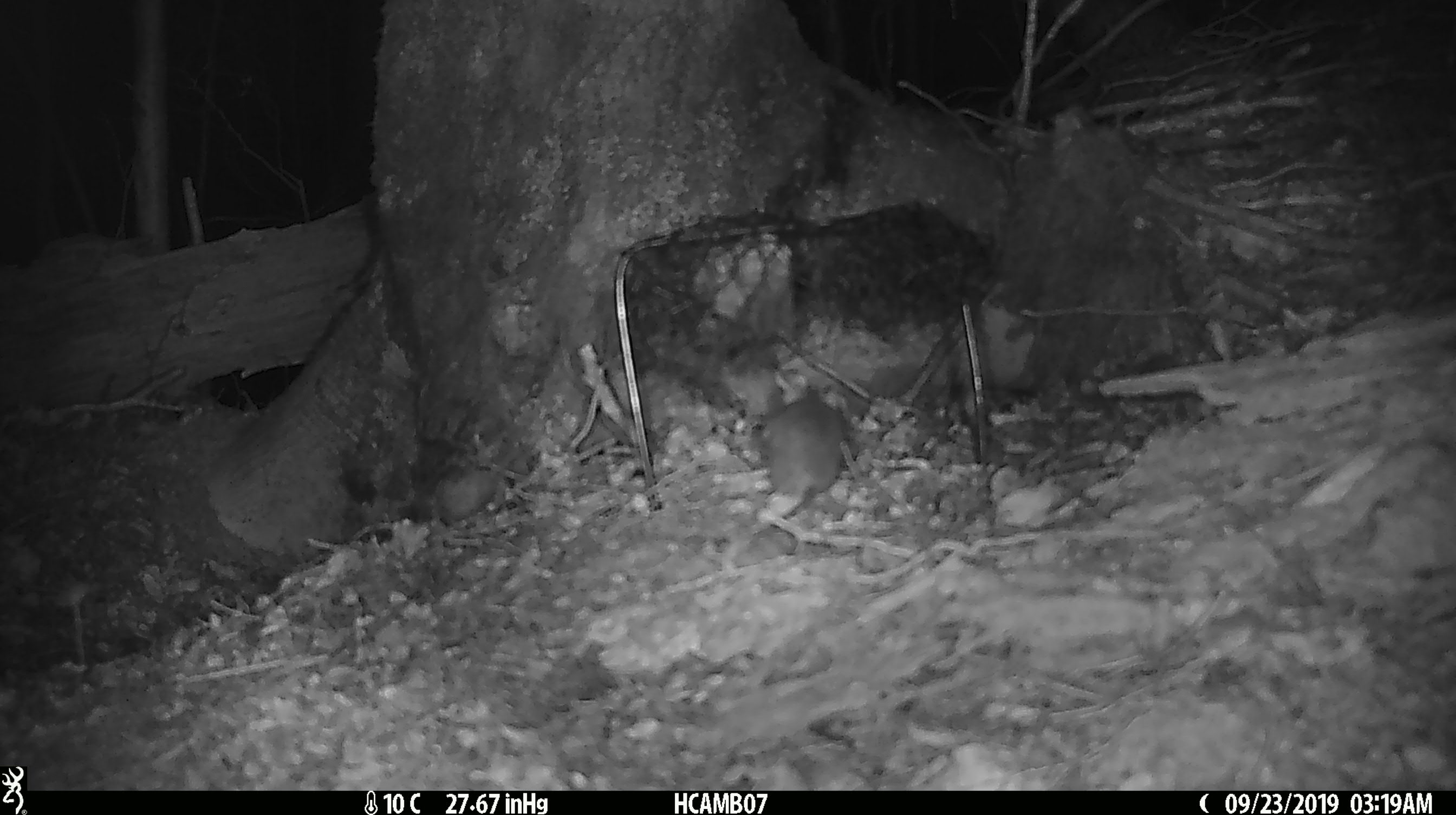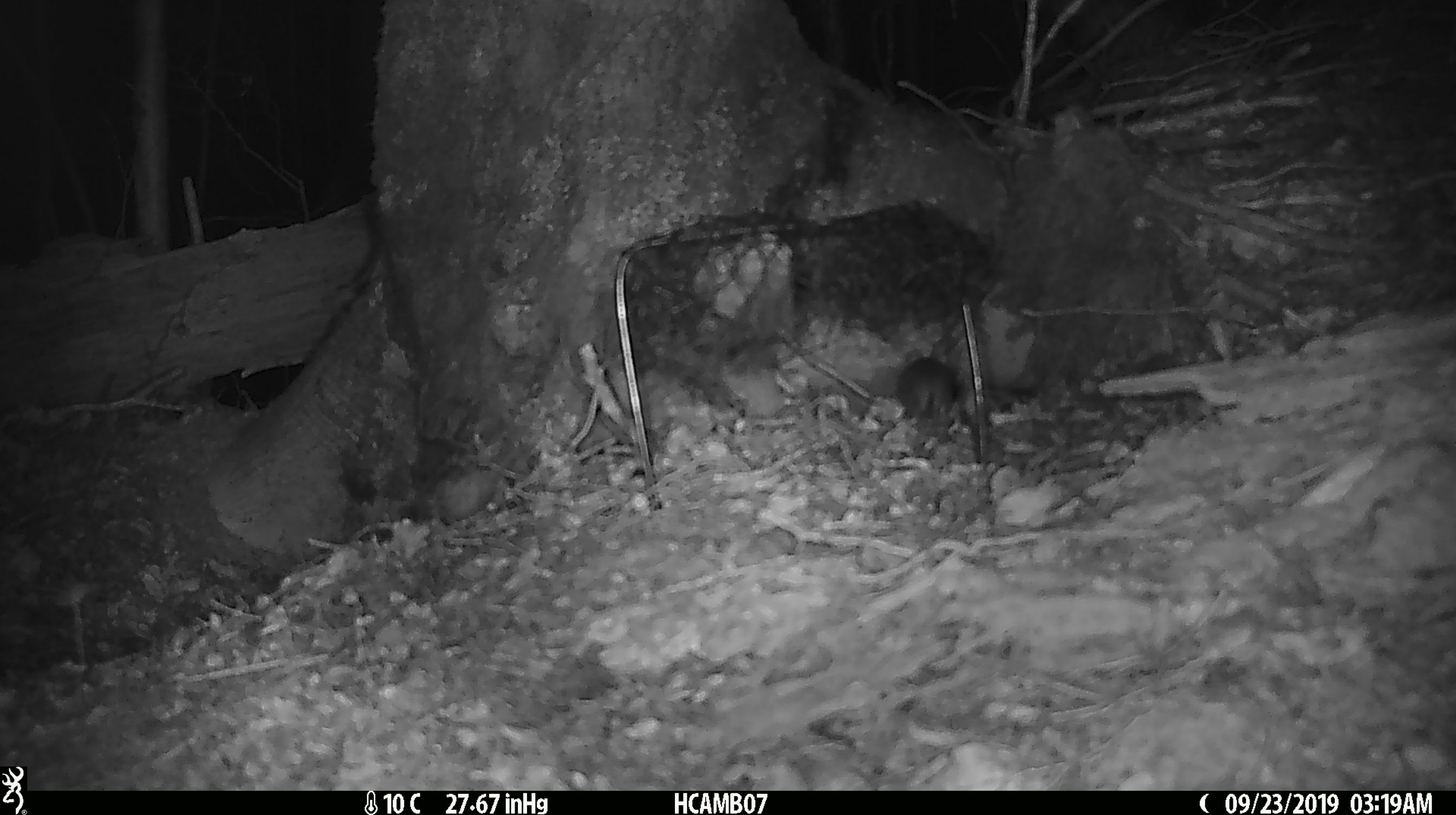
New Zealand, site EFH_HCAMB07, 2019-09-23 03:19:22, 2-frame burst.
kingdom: Animalia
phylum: Chordata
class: Mammalia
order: Rodentia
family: Muridae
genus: Mus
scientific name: Mus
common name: mouse